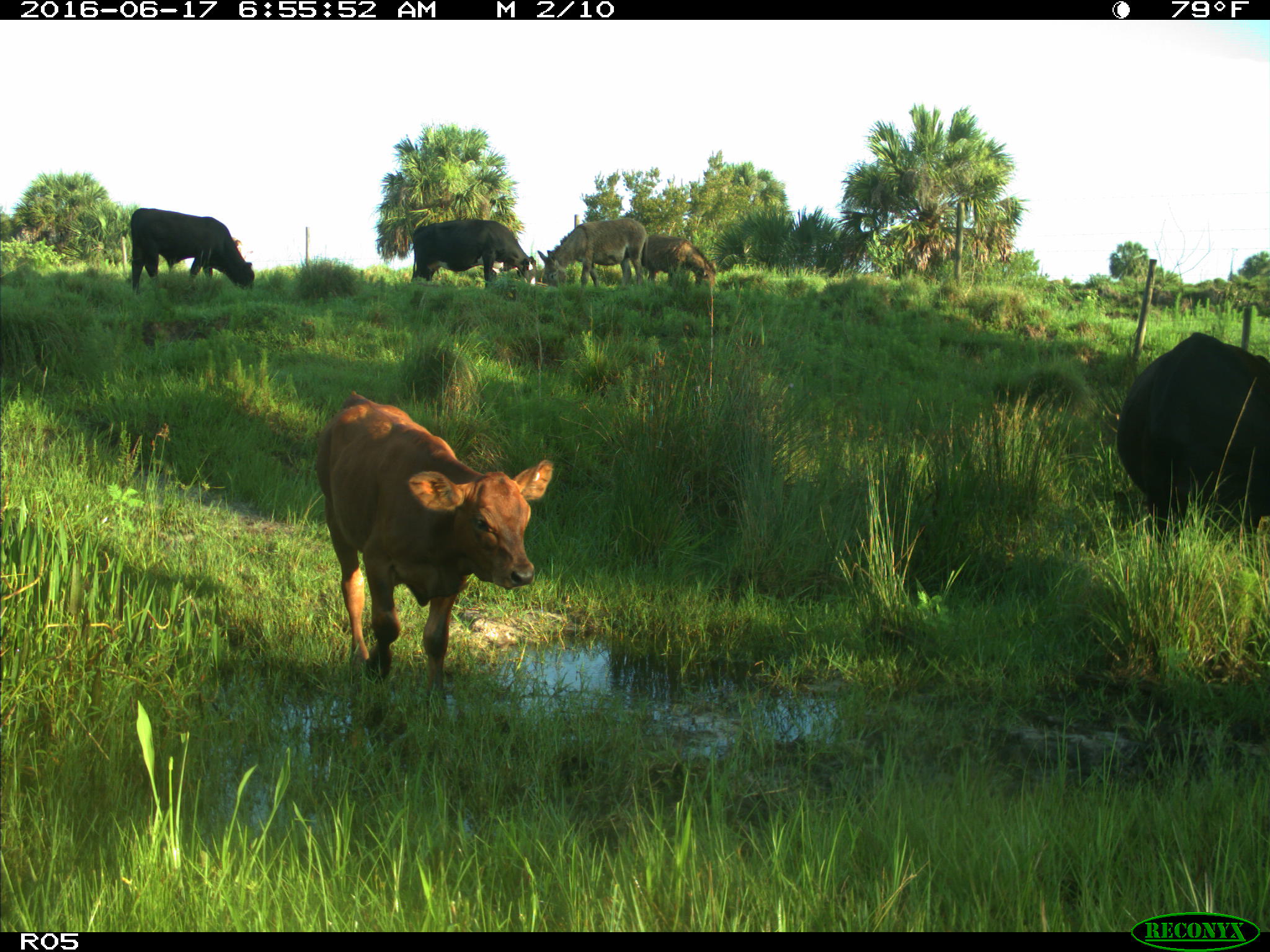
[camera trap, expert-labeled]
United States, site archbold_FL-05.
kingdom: Animalia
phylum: Chordata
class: Mammalia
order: Artiodactyla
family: Bovidae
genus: Bos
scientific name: Bos taurus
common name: domestic cow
Bos taurus (domestic cow).